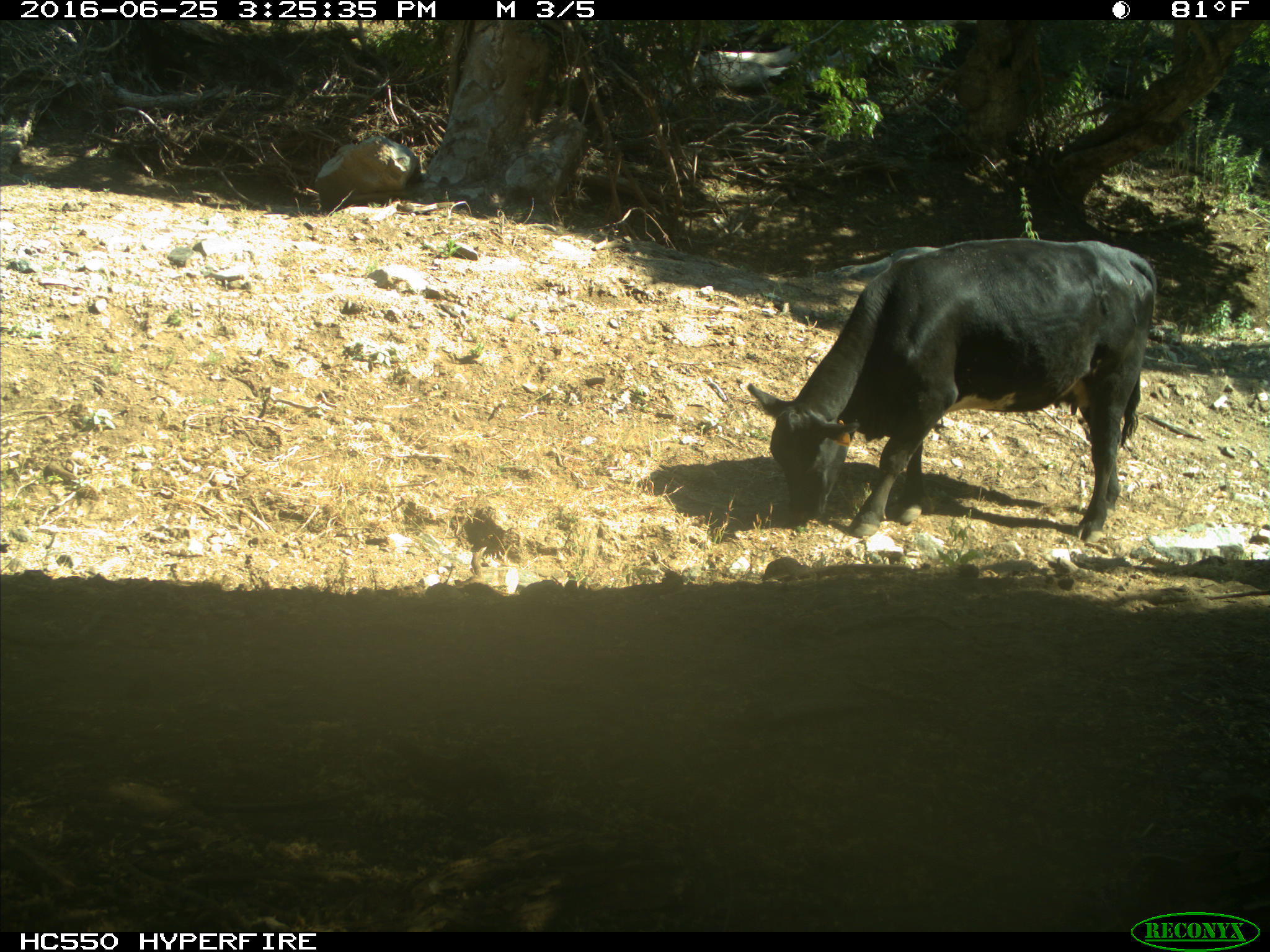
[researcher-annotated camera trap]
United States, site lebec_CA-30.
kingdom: Animalia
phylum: Chordata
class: Mammalia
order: Artiodactyla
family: Bovidae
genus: Bos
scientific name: Bos taurus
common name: domestic cow